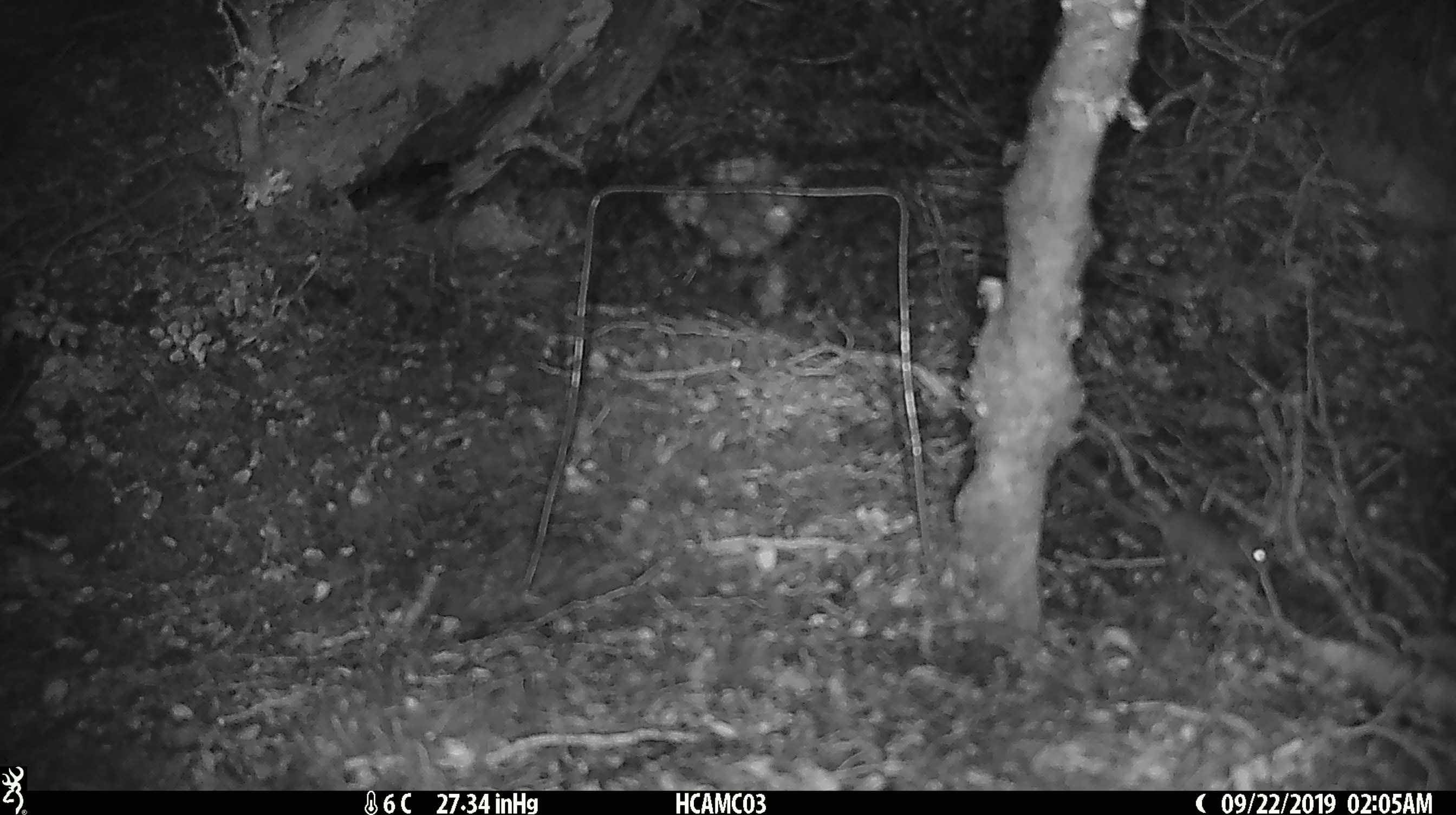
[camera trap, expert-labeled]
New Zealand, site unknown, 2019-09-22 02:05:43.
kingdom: Animalia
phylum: Chordata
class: Mammalia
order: Rodentia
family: Muridae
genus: Mus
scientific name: Mus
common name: mouse